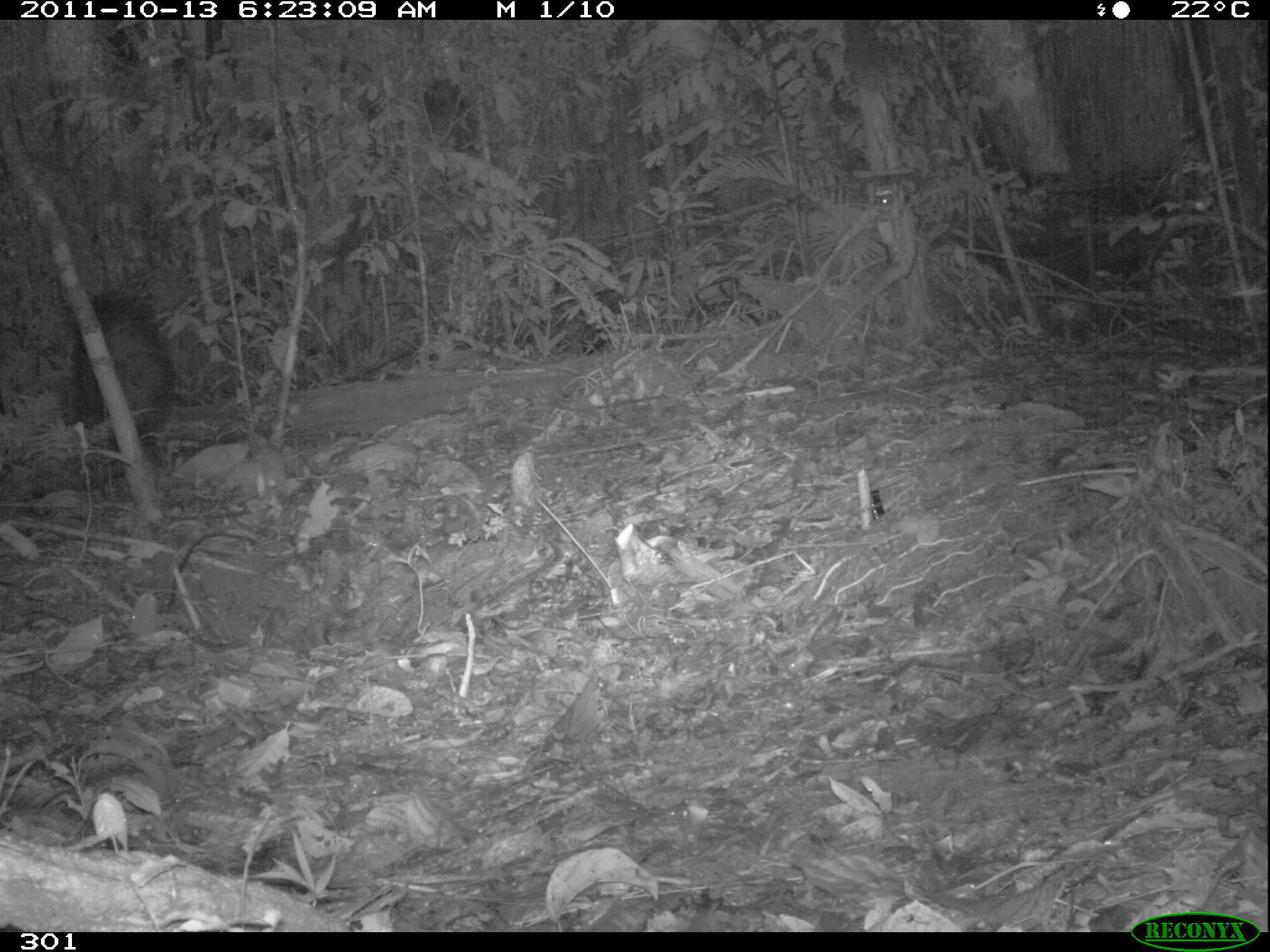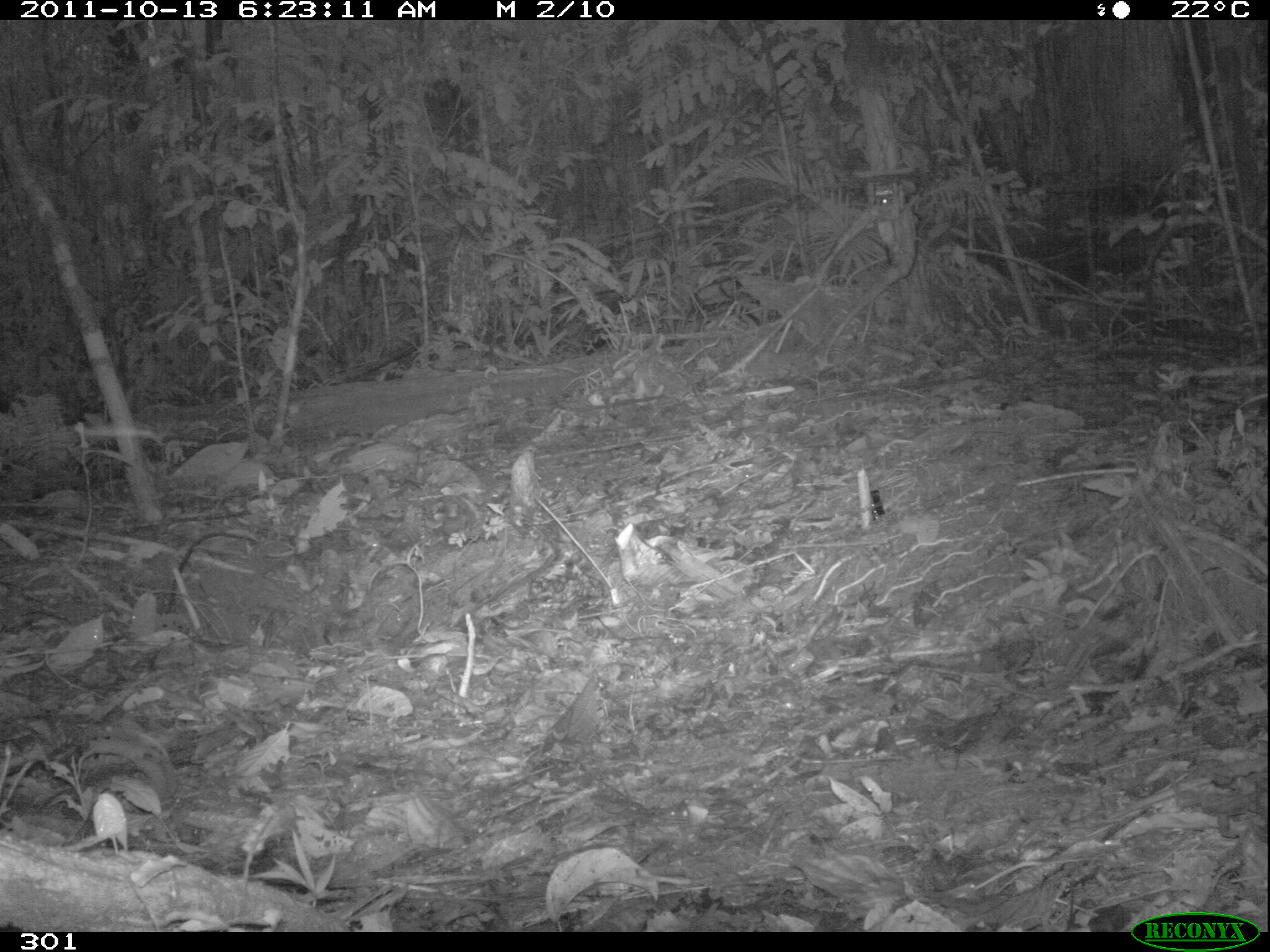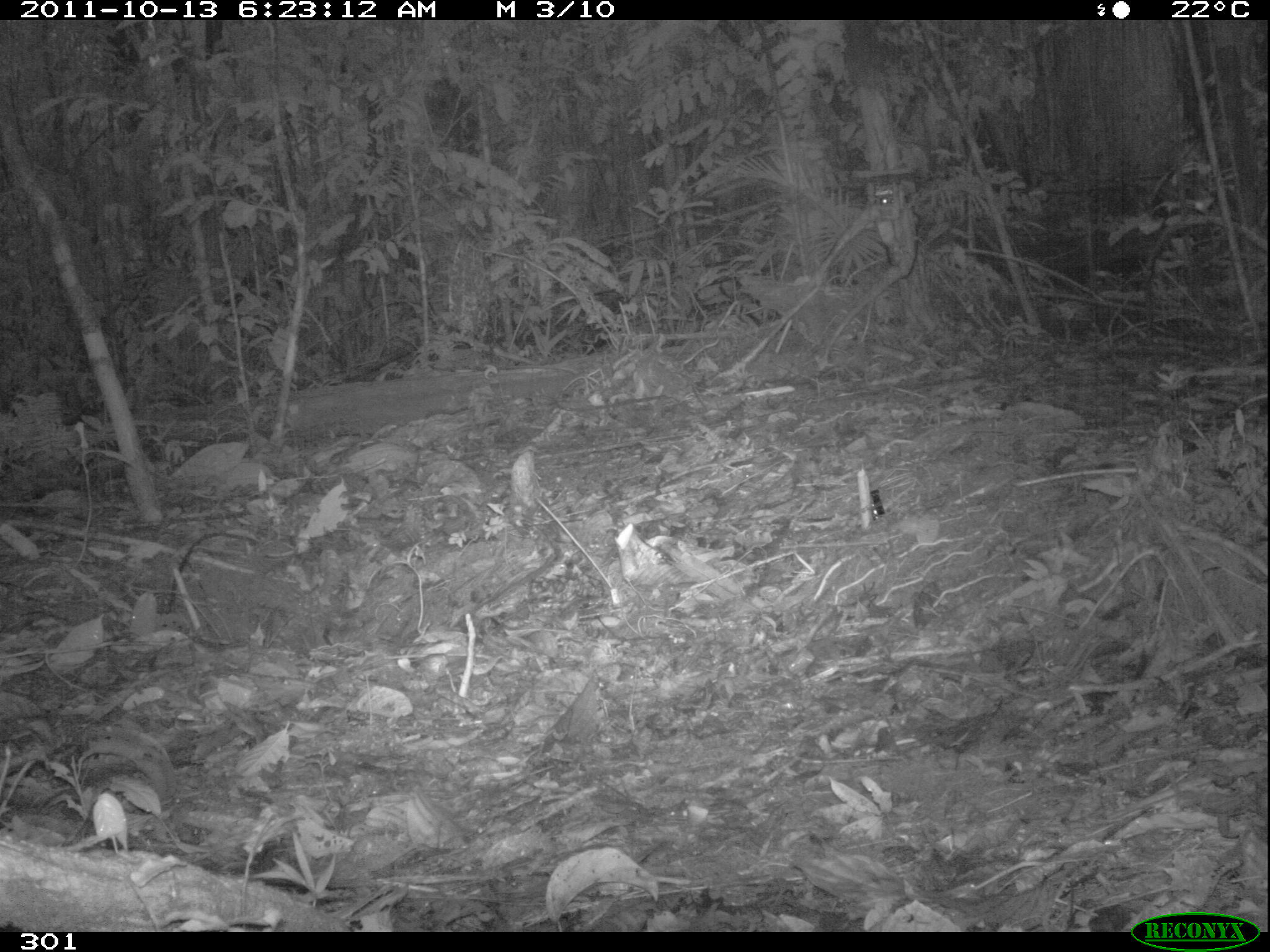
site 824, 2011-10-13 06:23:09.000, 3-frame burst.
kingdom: Animalia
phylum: Chordata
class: Mammalia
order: Artiodactyla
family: Tayassuidae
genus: Tayassu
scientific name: Tayassu pecari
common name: white-lipped peccary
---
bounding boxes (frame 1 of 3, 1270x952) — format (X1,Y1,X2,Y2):
tayassu pecari: (63,292,176,460)